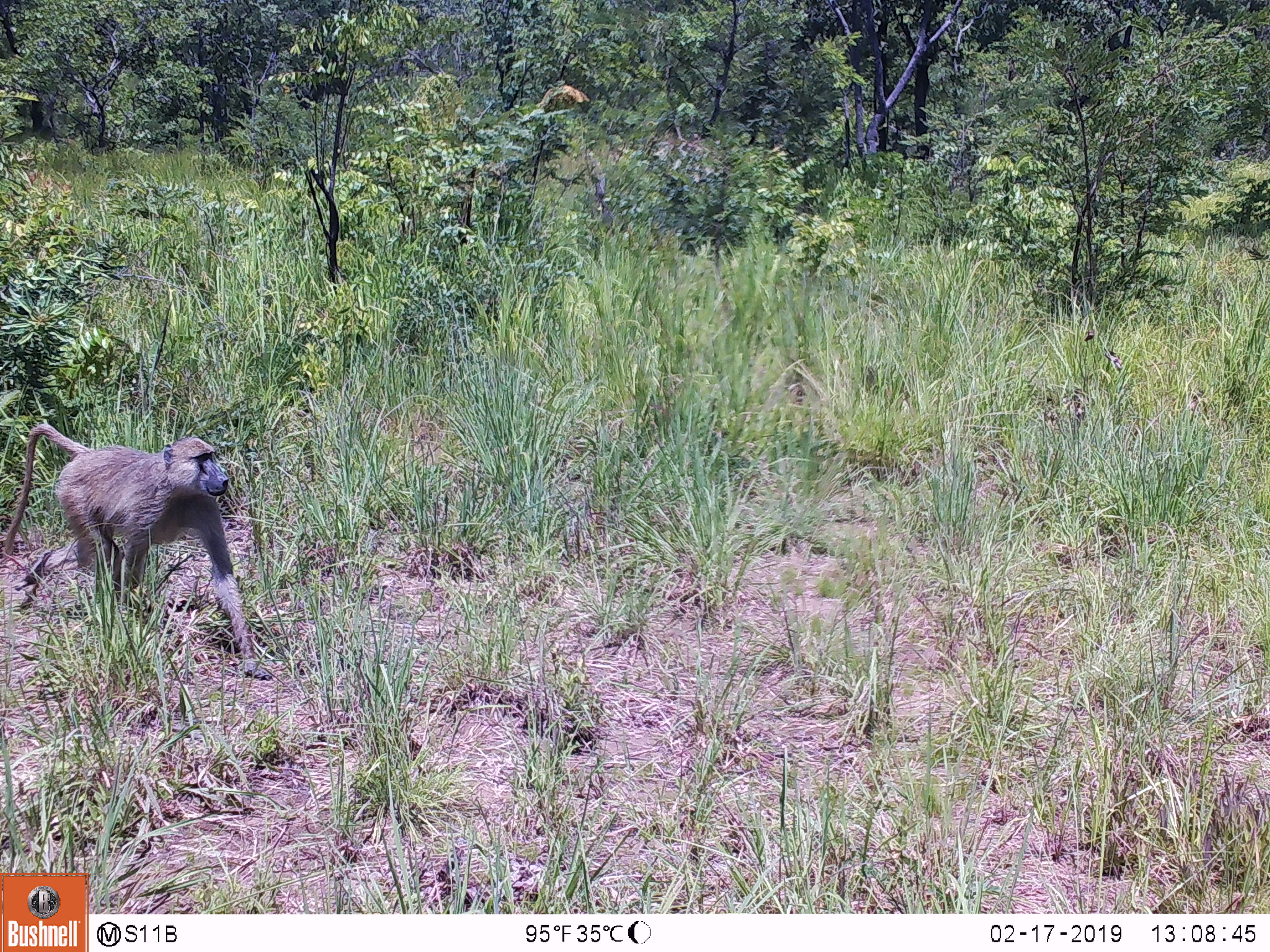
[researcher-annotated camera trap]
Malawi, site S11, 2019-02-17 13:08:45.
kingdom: Animalia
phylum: Chordata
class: Mammalia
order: Primates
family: Cercopithecidae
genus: Papio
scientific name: Papio cynocephalus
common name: yellow baboon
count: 1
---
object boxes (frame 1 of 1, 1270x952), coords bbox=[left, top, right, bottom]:
yellow baboon: bbox=[0, 408, 276, 687]